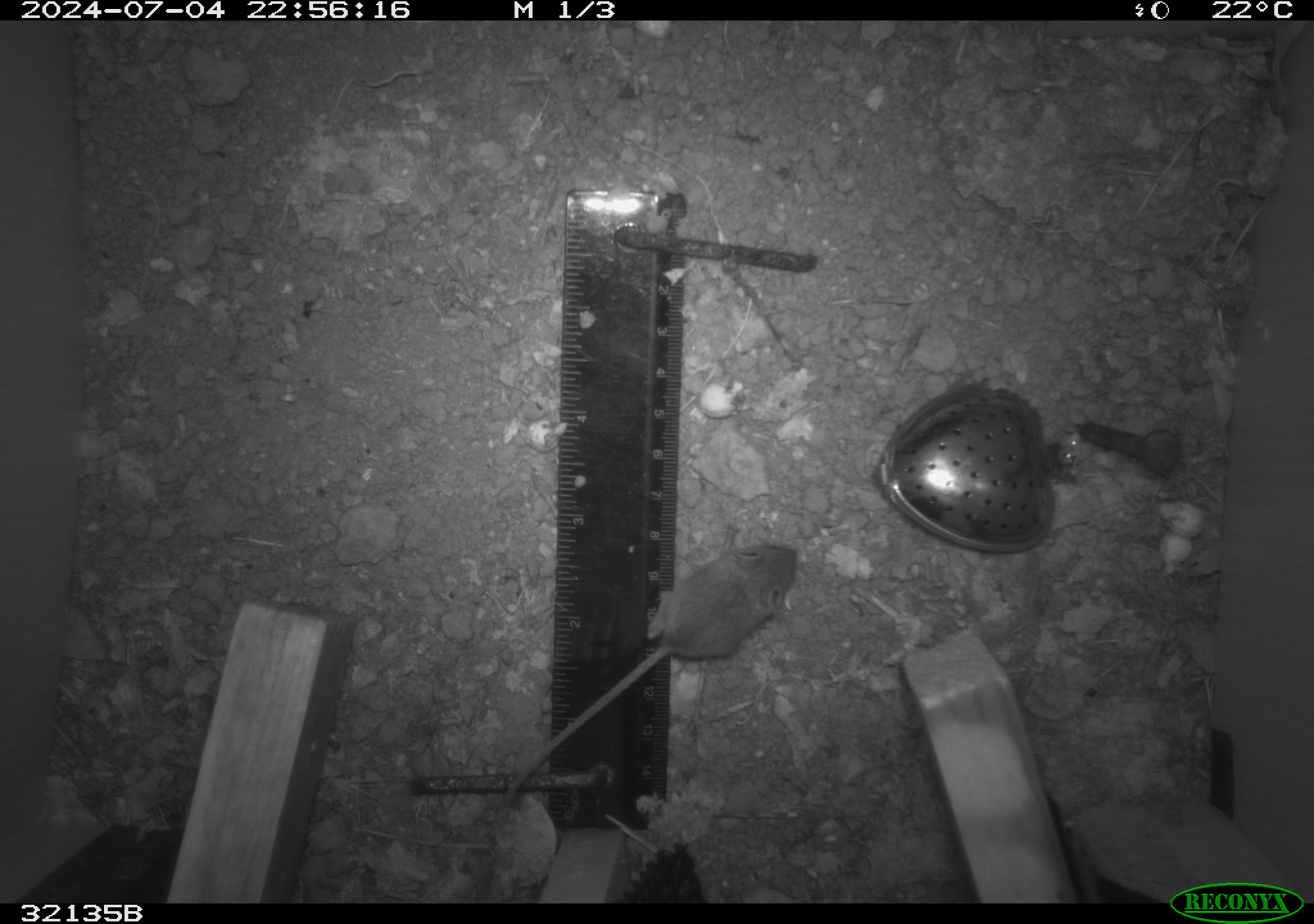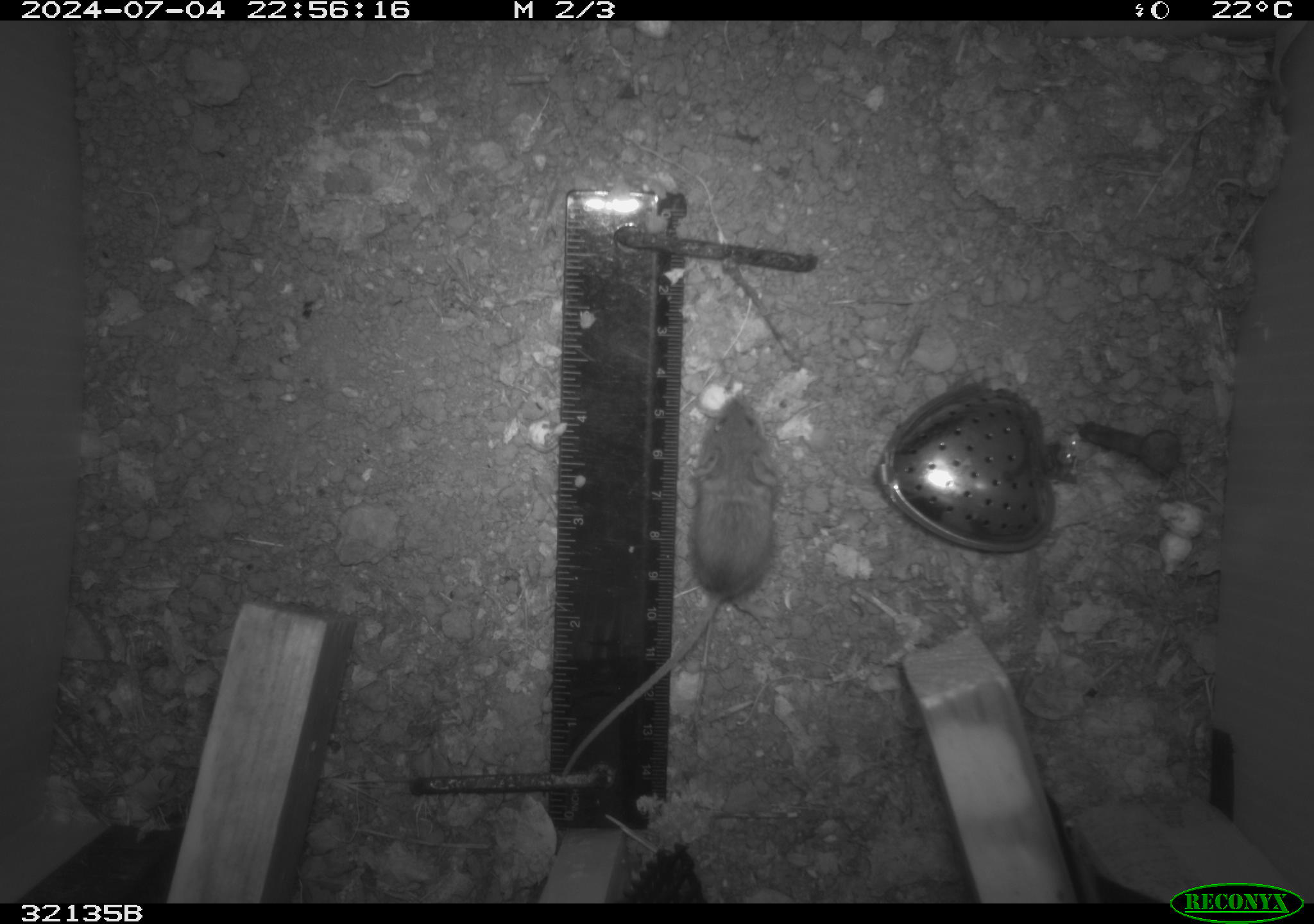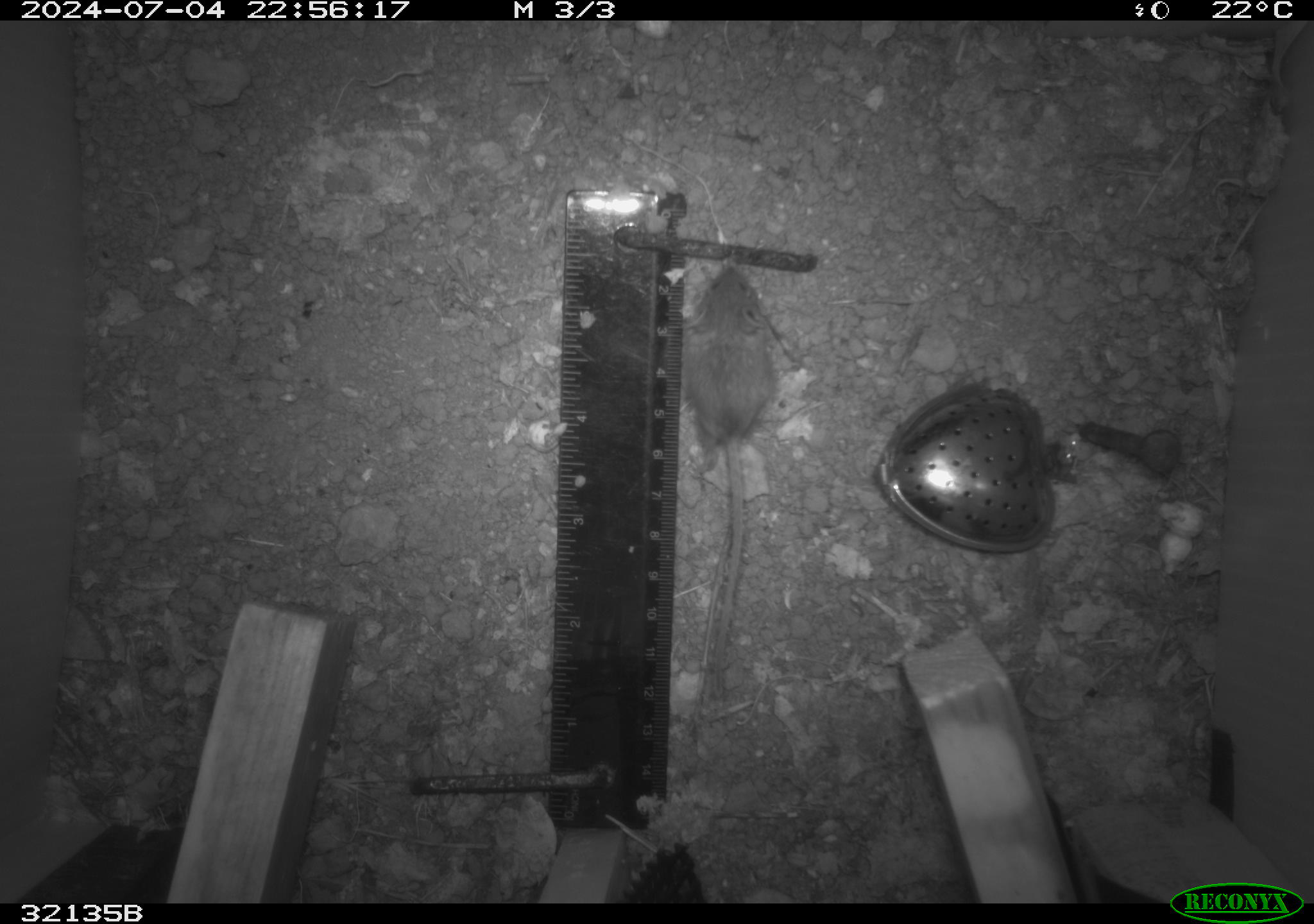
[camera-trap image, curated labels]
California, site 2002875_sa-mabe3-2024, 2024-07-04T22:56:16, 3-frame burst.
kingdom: Animalia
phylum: Chordata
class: Mammalia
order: Rodentia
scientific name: Rodentia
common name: mouse species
Mouse species (Rodentia).